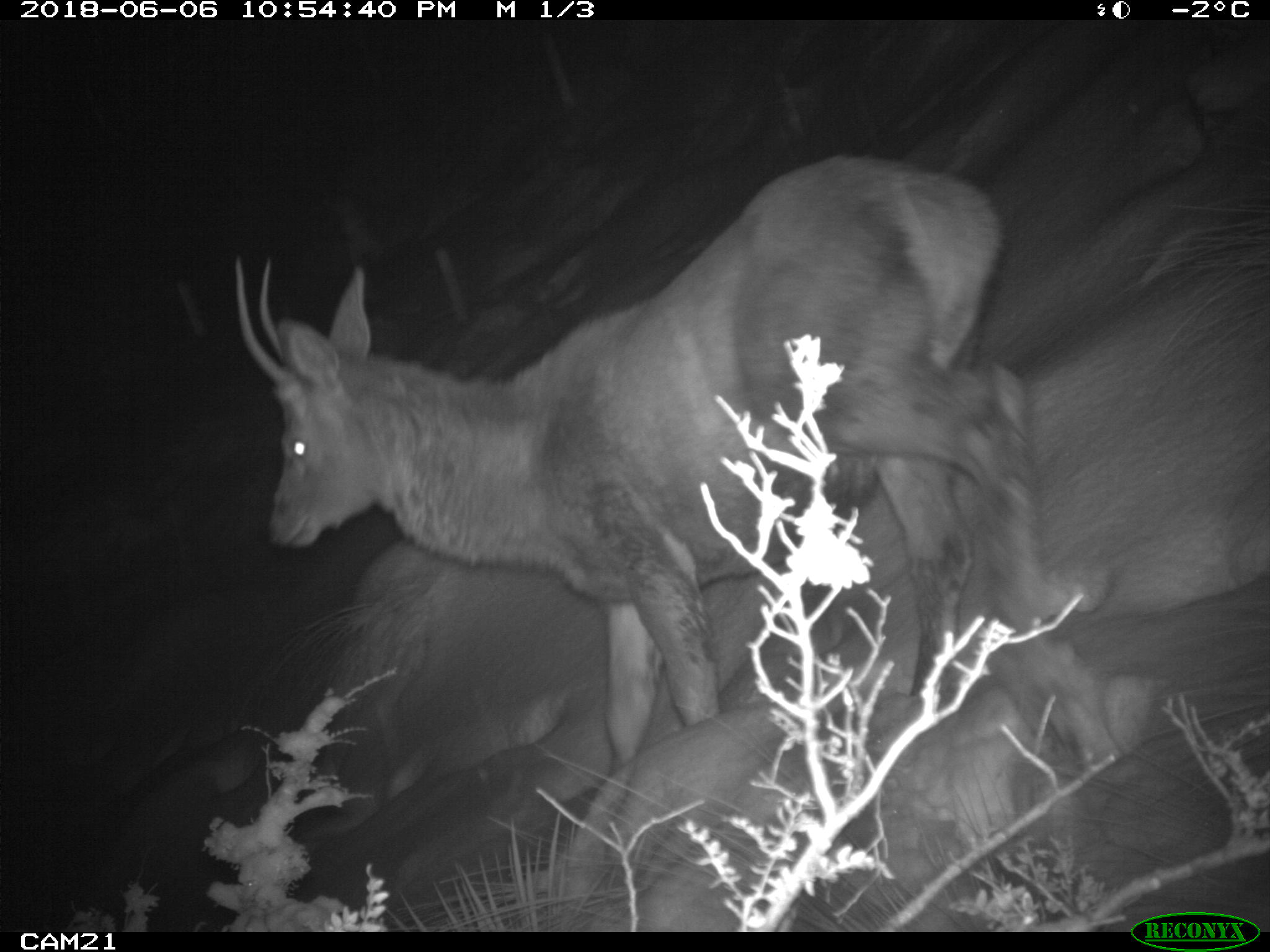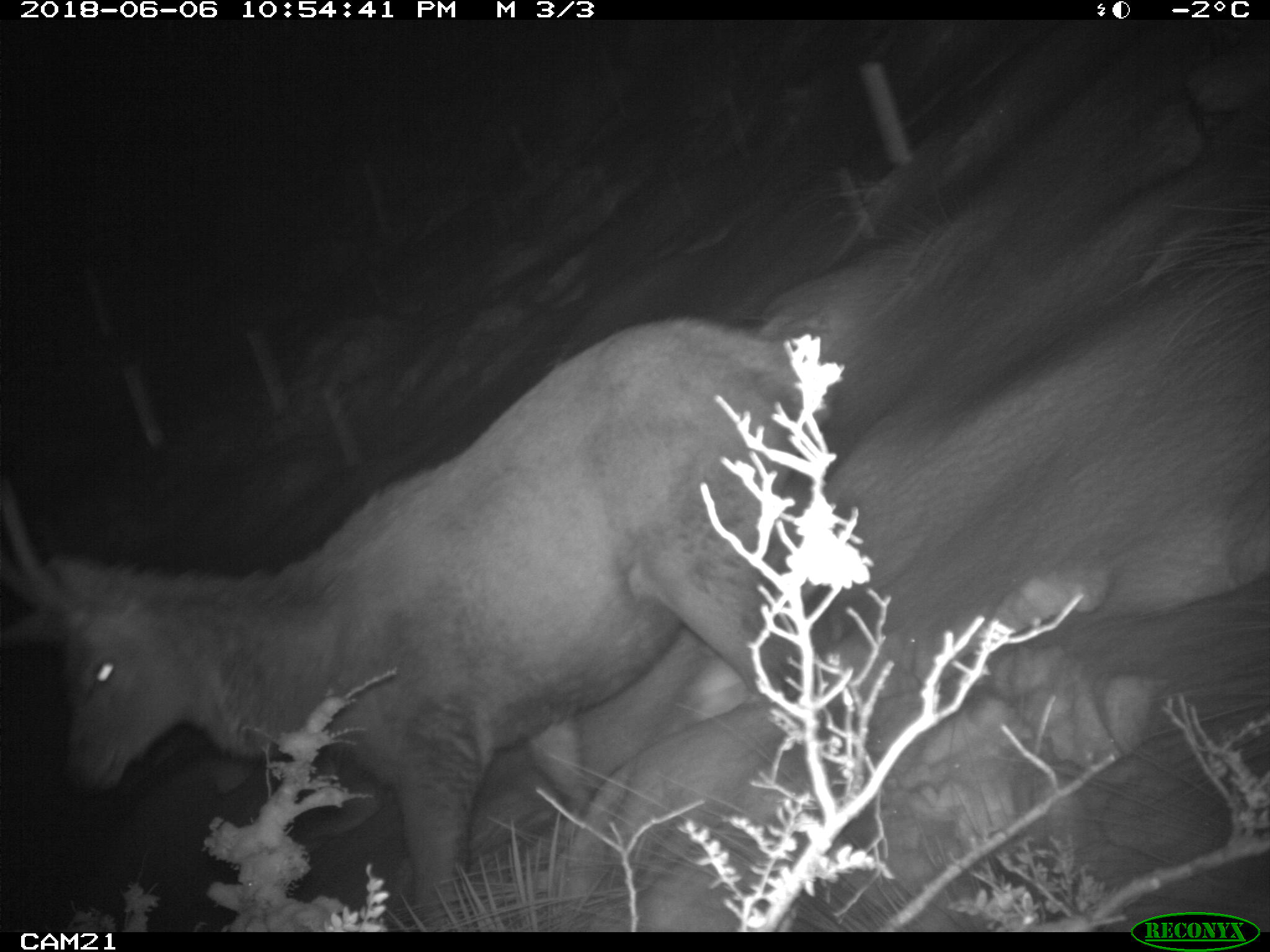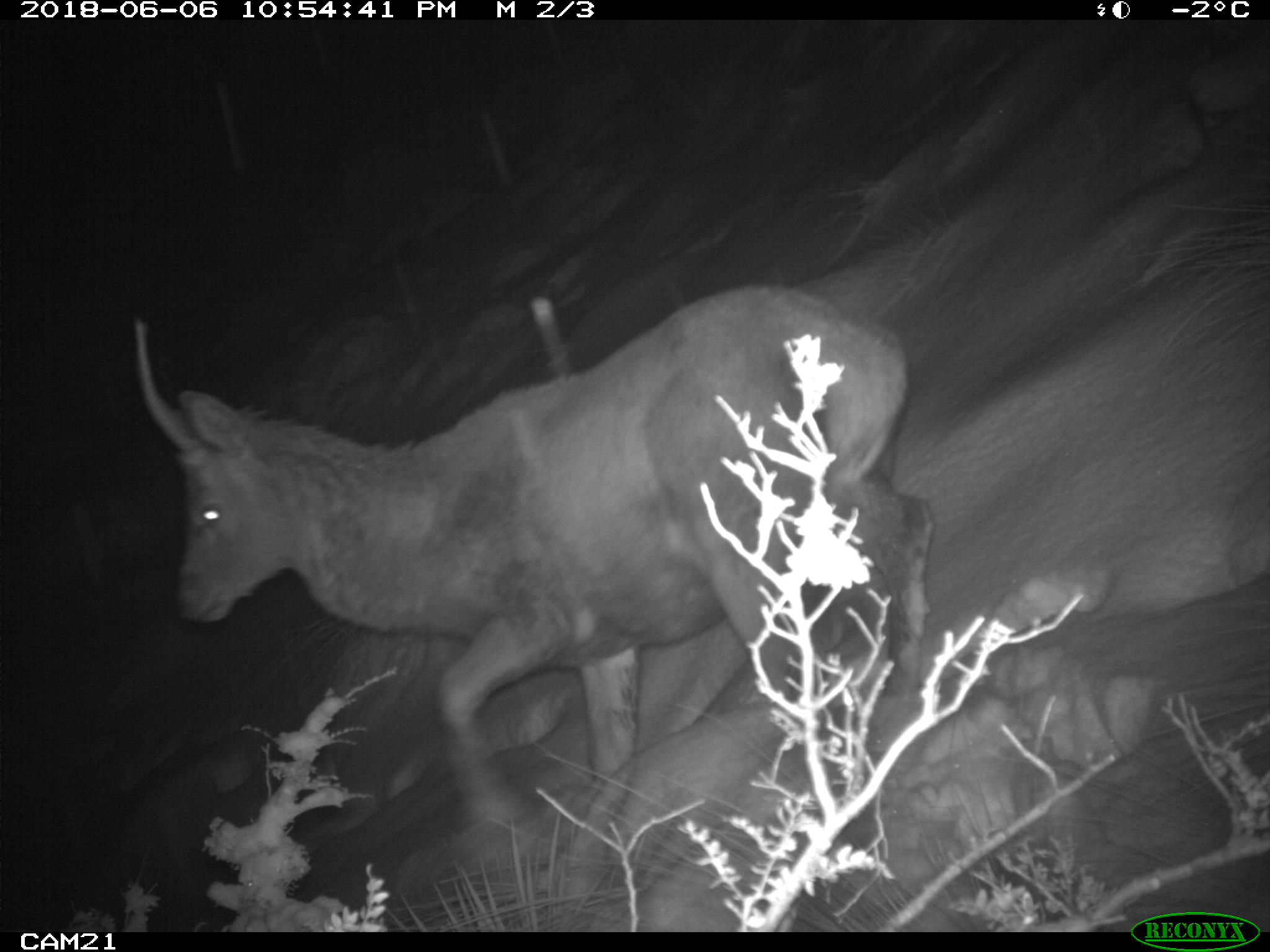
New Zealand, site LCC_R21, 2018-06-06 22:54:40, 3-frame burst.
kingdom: Animalia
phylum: Chordata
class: Mammalia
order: Artiodactyla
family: Cervidae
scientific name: Cervidae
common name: deer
Deer (Cervidae).